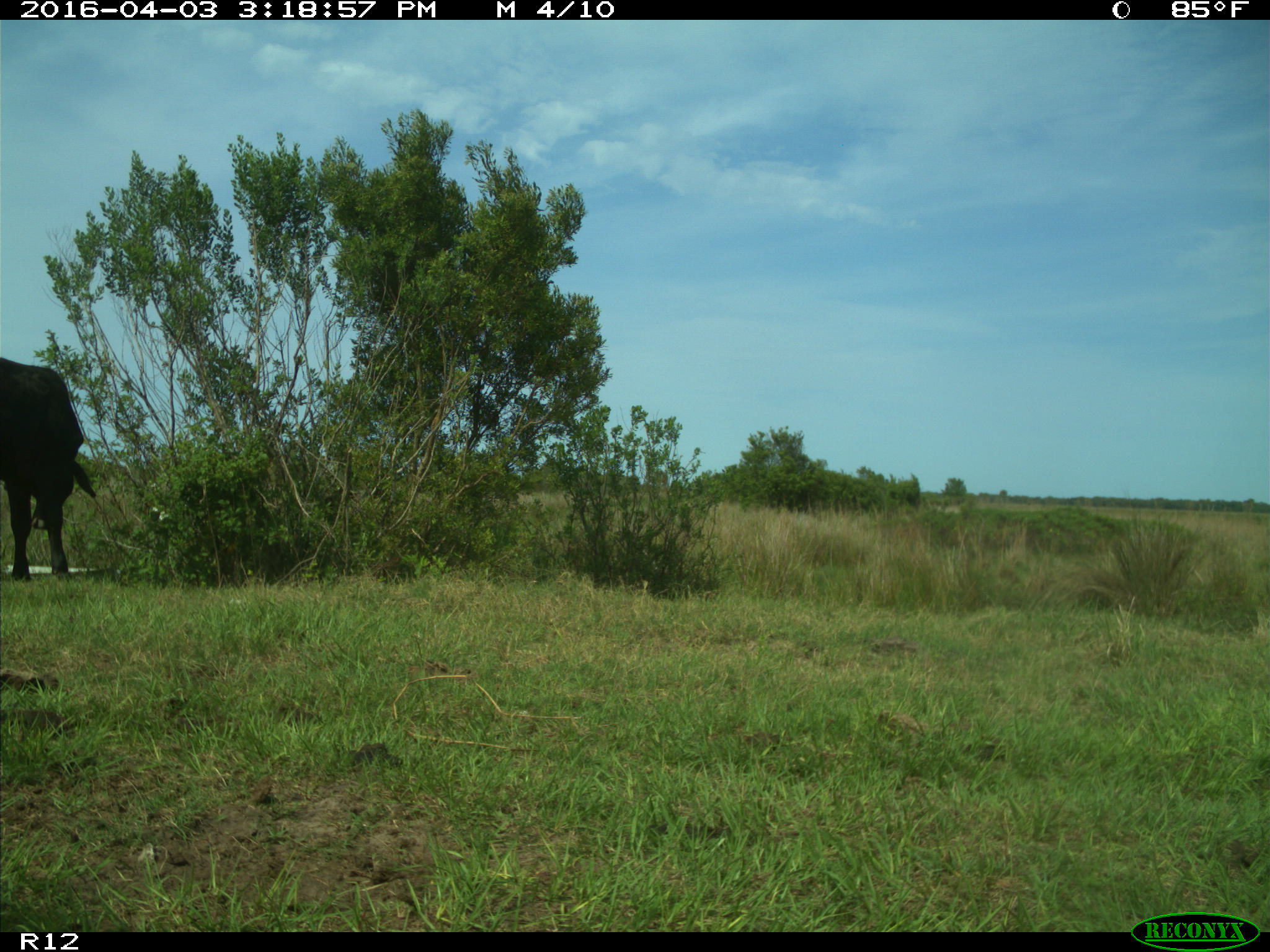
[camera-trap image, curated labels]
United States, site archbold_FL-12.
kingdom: Animalia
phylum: Chordata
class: Mammalia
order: Artiodactyla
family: Bovidae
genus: Bos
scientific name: Bos taurus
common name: domestic cow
Bos taurus (domestic cow).